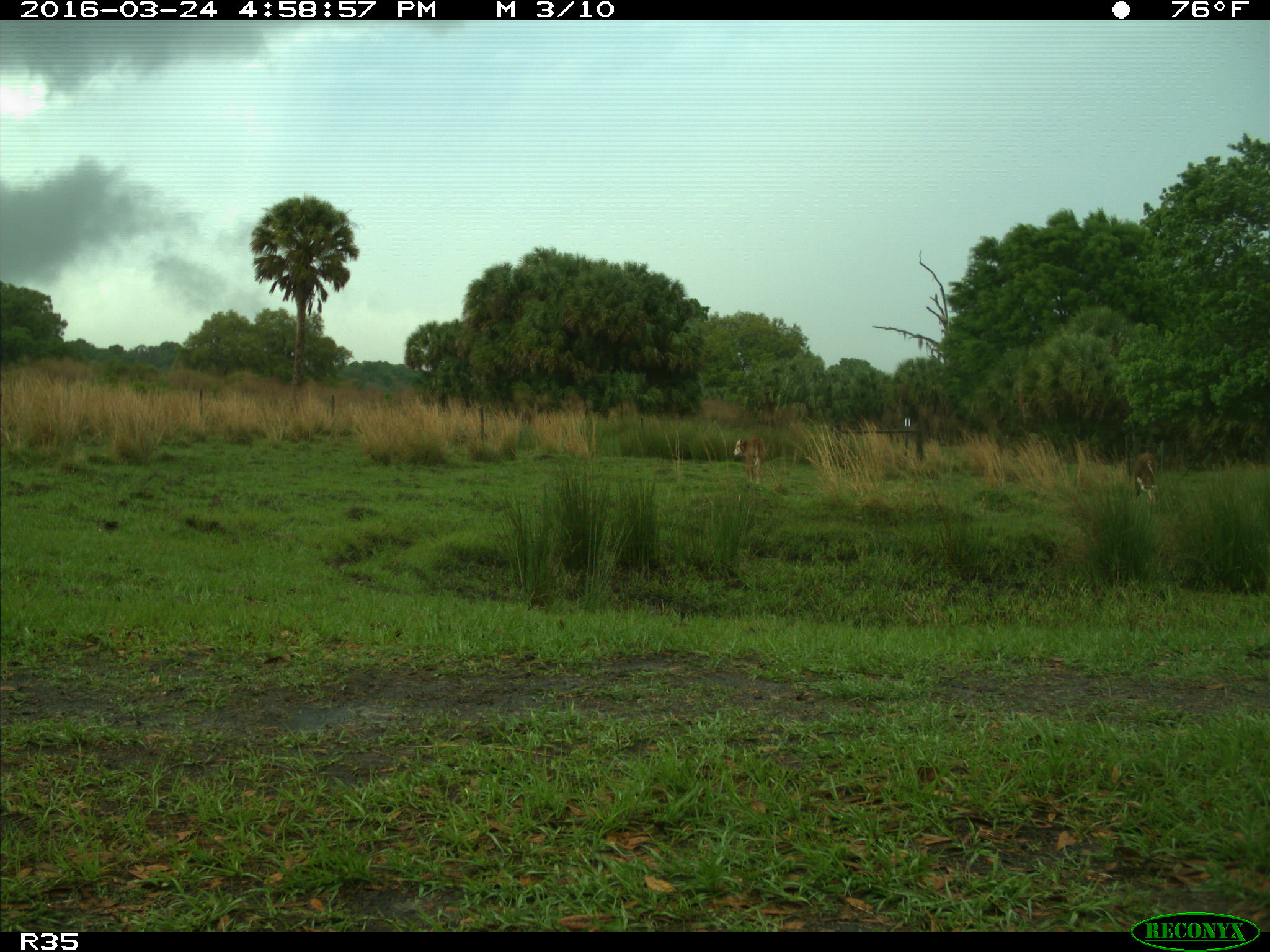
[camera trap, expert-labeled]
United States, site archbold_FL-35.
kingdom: Animalia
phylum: Chordata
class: Mammalia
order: Artiodactyla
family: Bovidae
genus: Bos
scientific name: Bos taurus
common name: domestic cow